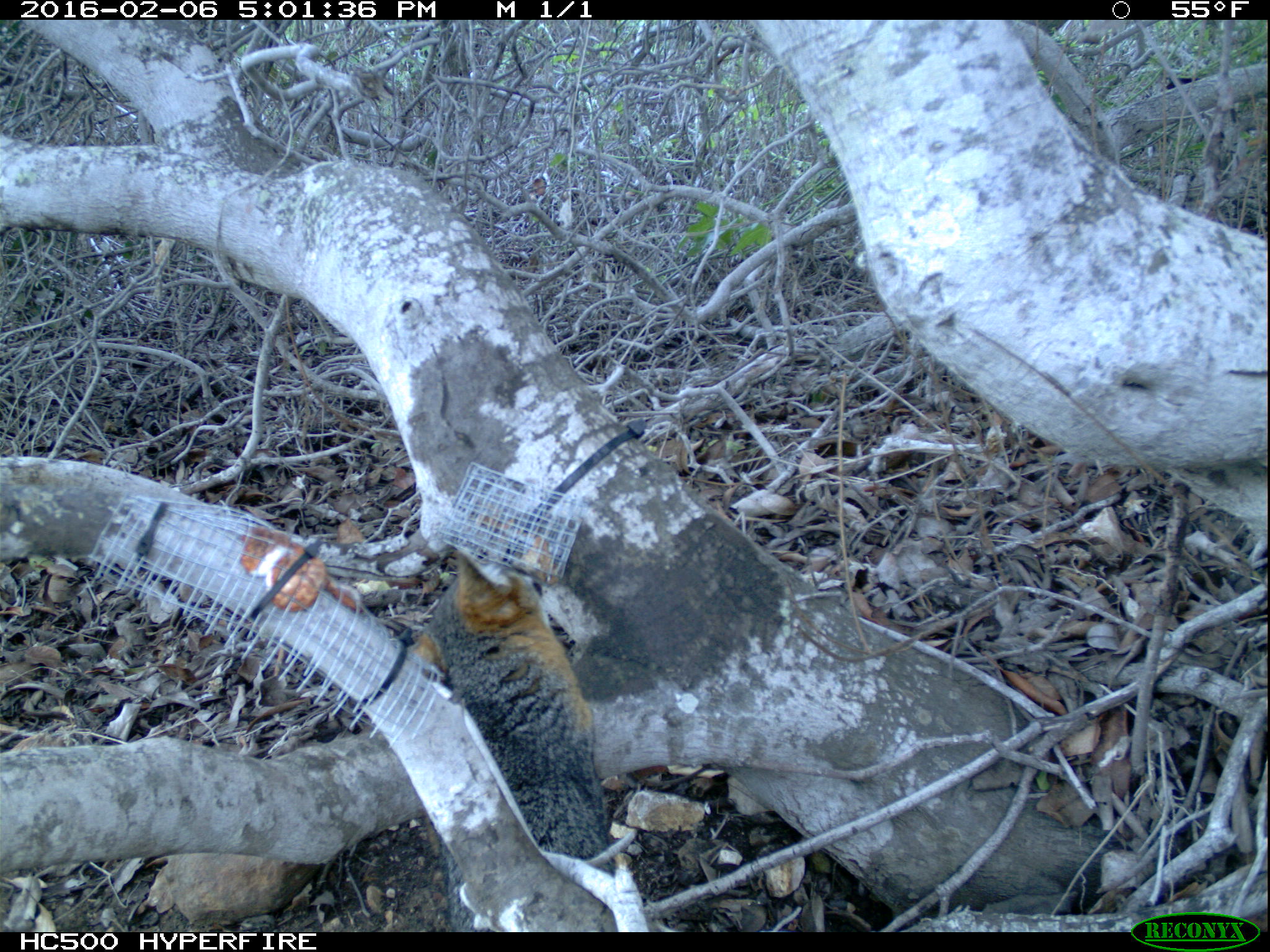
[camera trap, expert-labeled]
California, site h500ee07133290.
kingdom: Animalia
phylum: Chordata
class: Mammalia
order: Carnivora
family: Canidae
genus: Urocyon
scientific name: Urocyon littoralis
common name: island fox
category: fox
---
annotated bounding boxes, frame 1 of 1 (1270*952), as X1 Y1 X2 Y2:
fox: 405 544 614 930